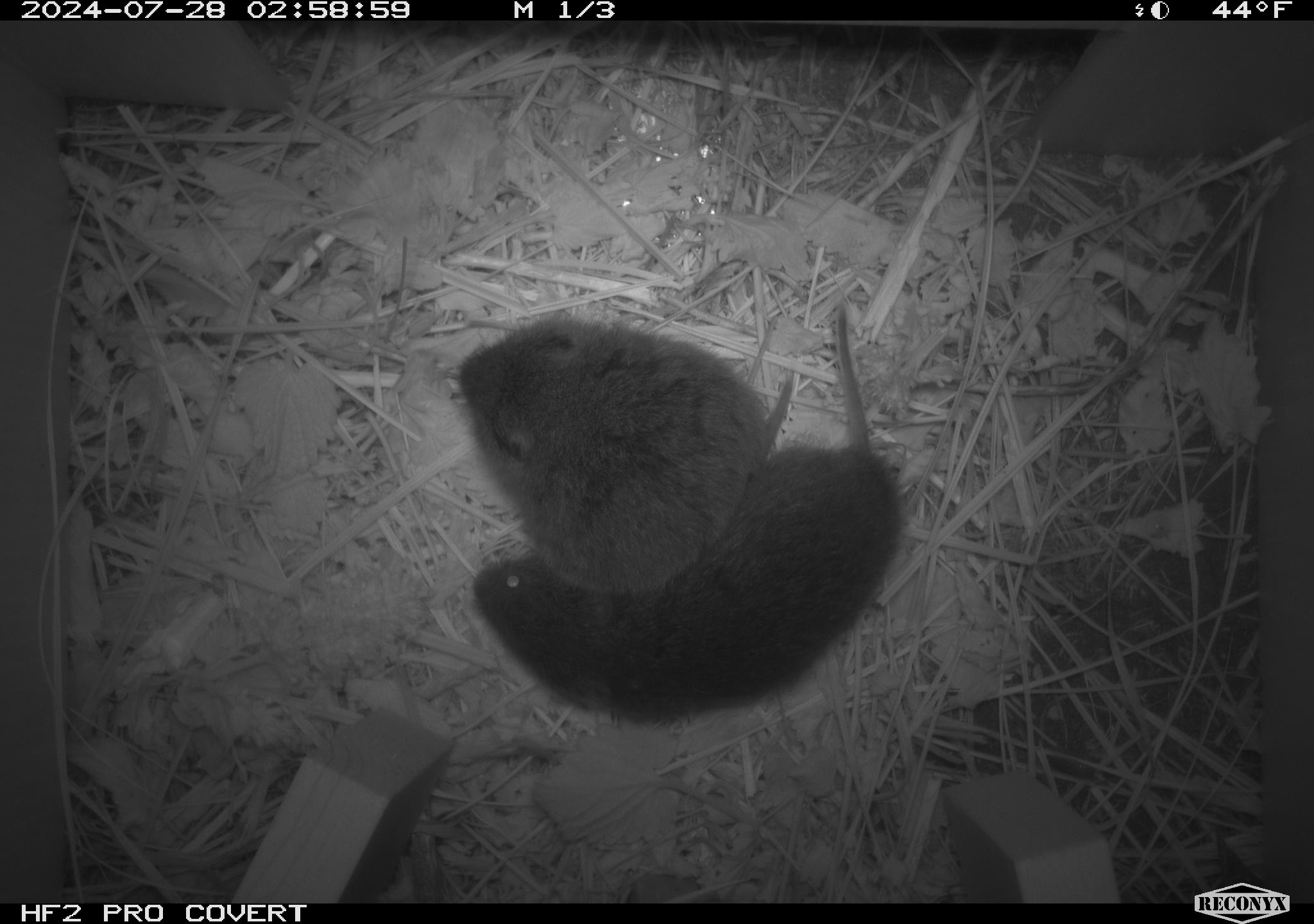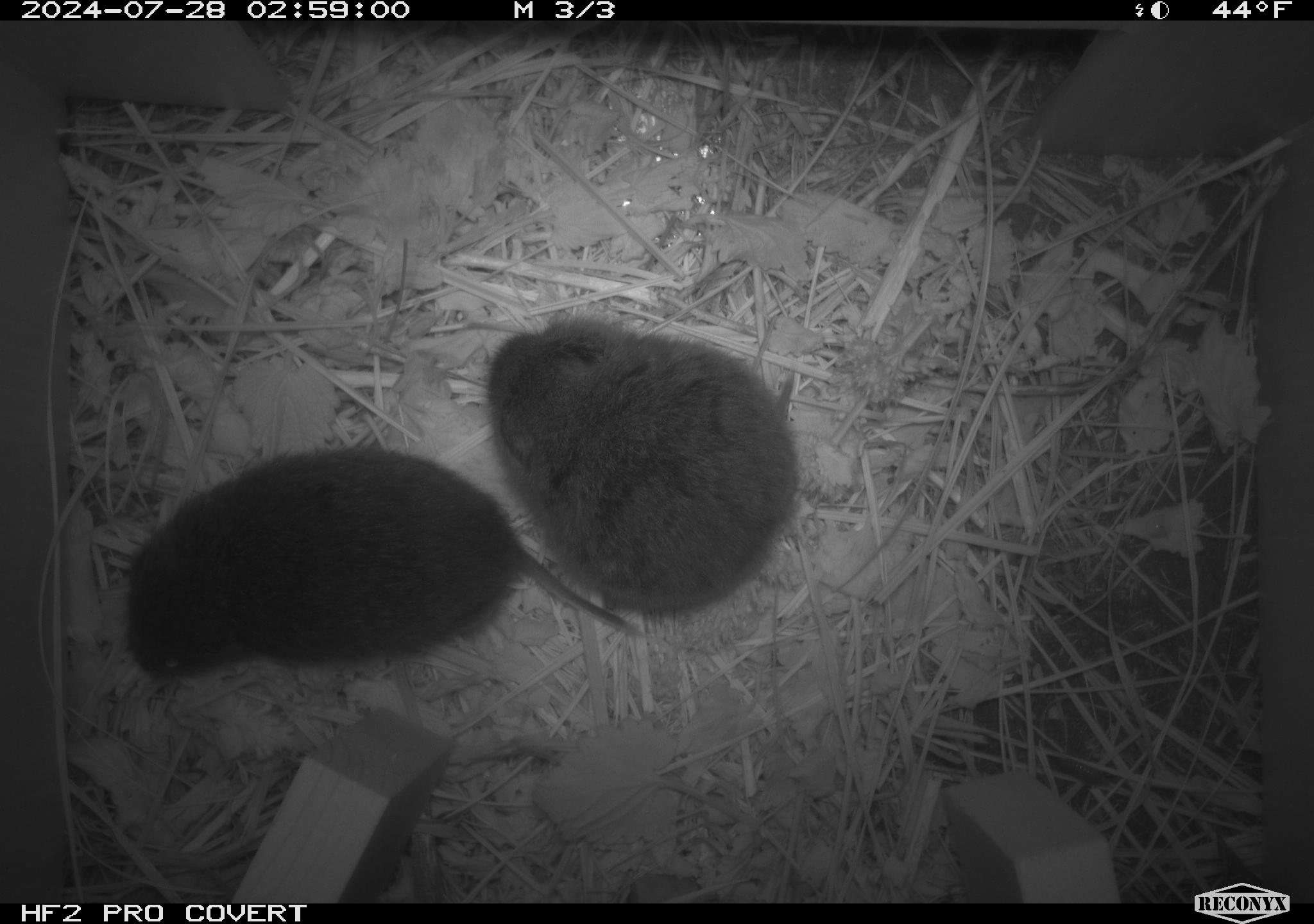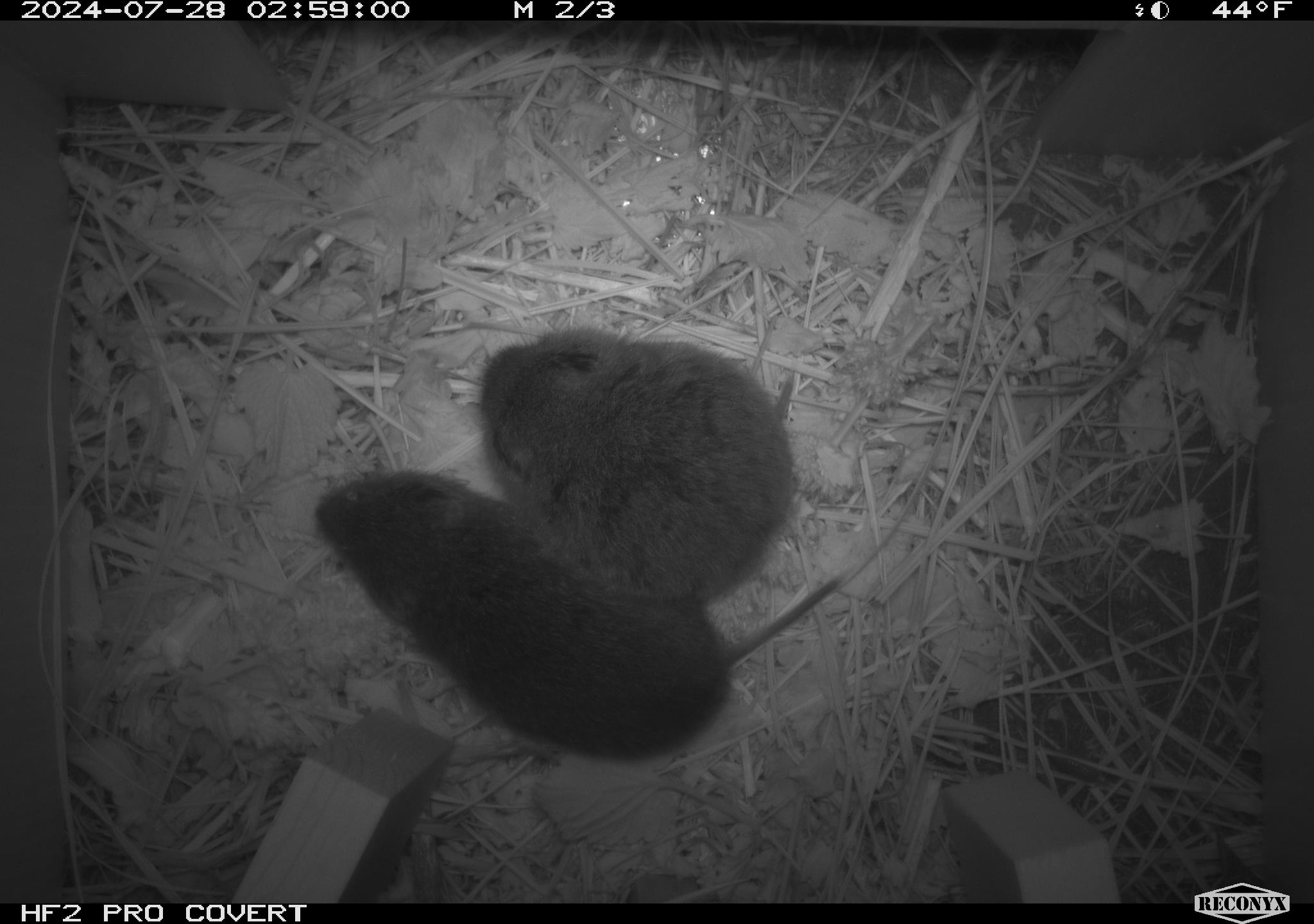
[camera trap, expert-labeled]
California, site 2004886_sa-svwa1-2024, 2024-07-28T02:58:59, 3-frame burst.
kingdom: Animalia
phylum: Chordata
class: Mammalia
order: Rodentia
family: Cricetidae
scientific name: Arvicolinae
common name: voles, lemmings, and muskrats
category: arvicolinae subfamily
Arvicolinae subfamily (voles, lemmings, and muskrats) (Arvicolinae).